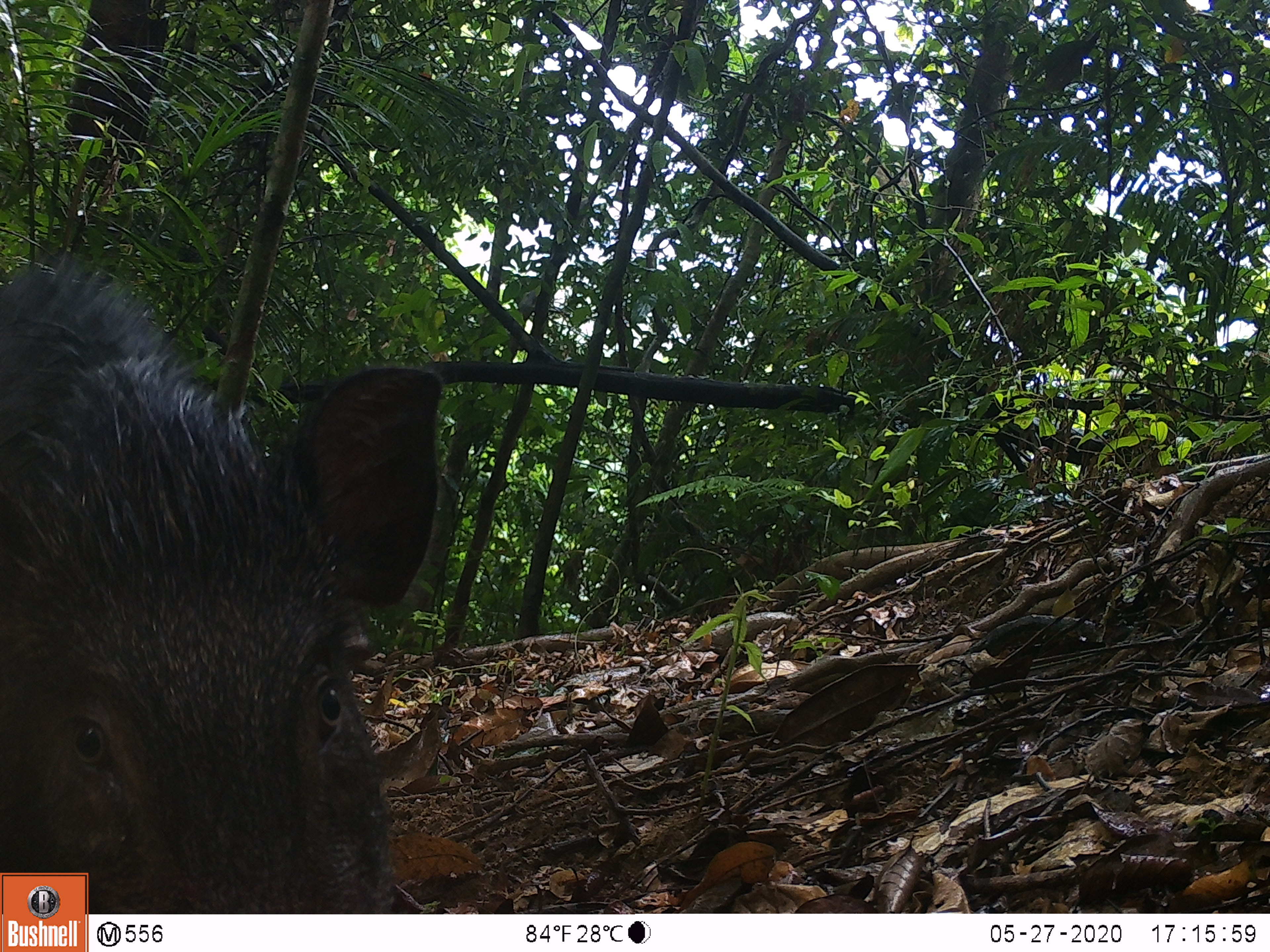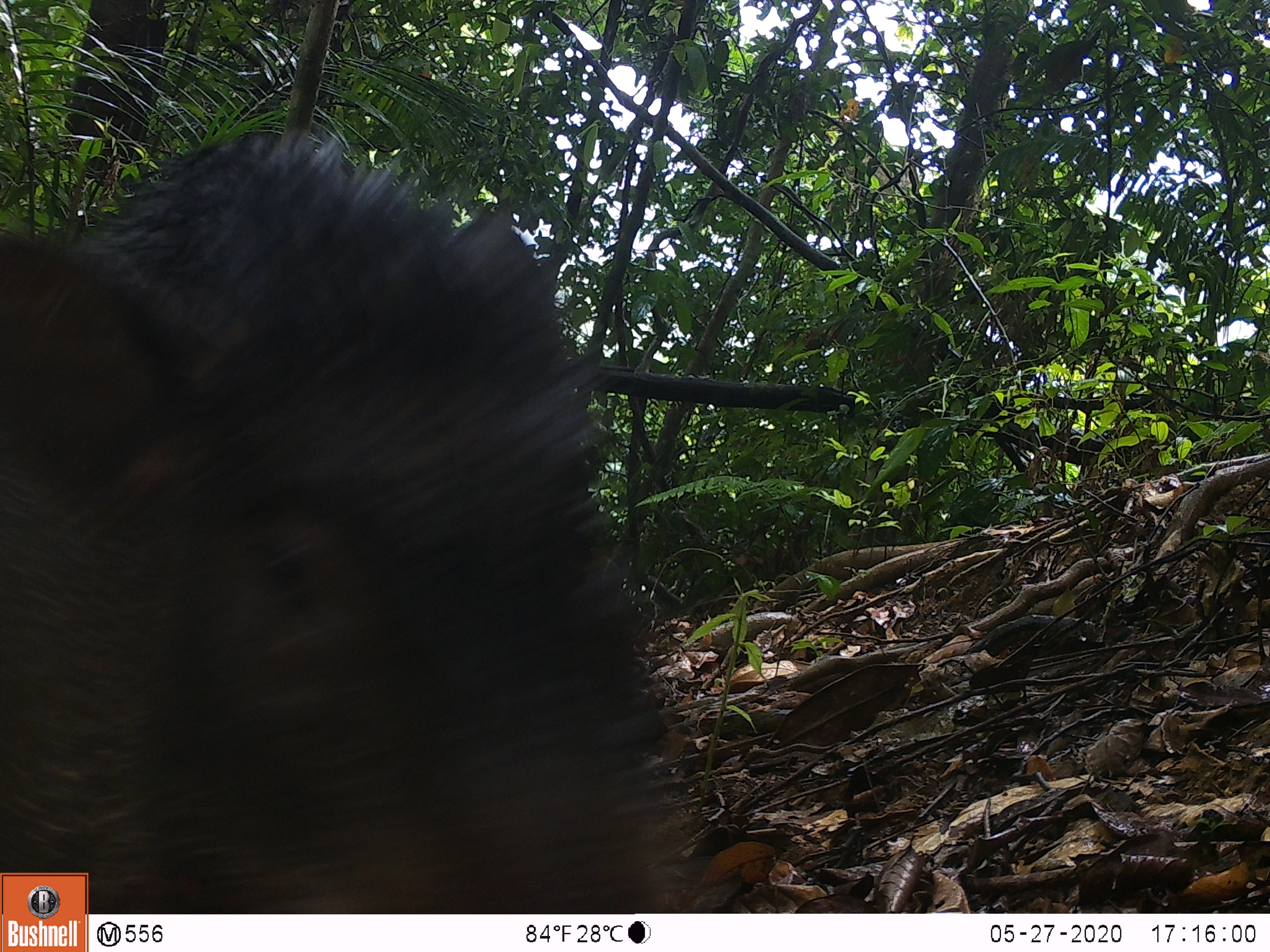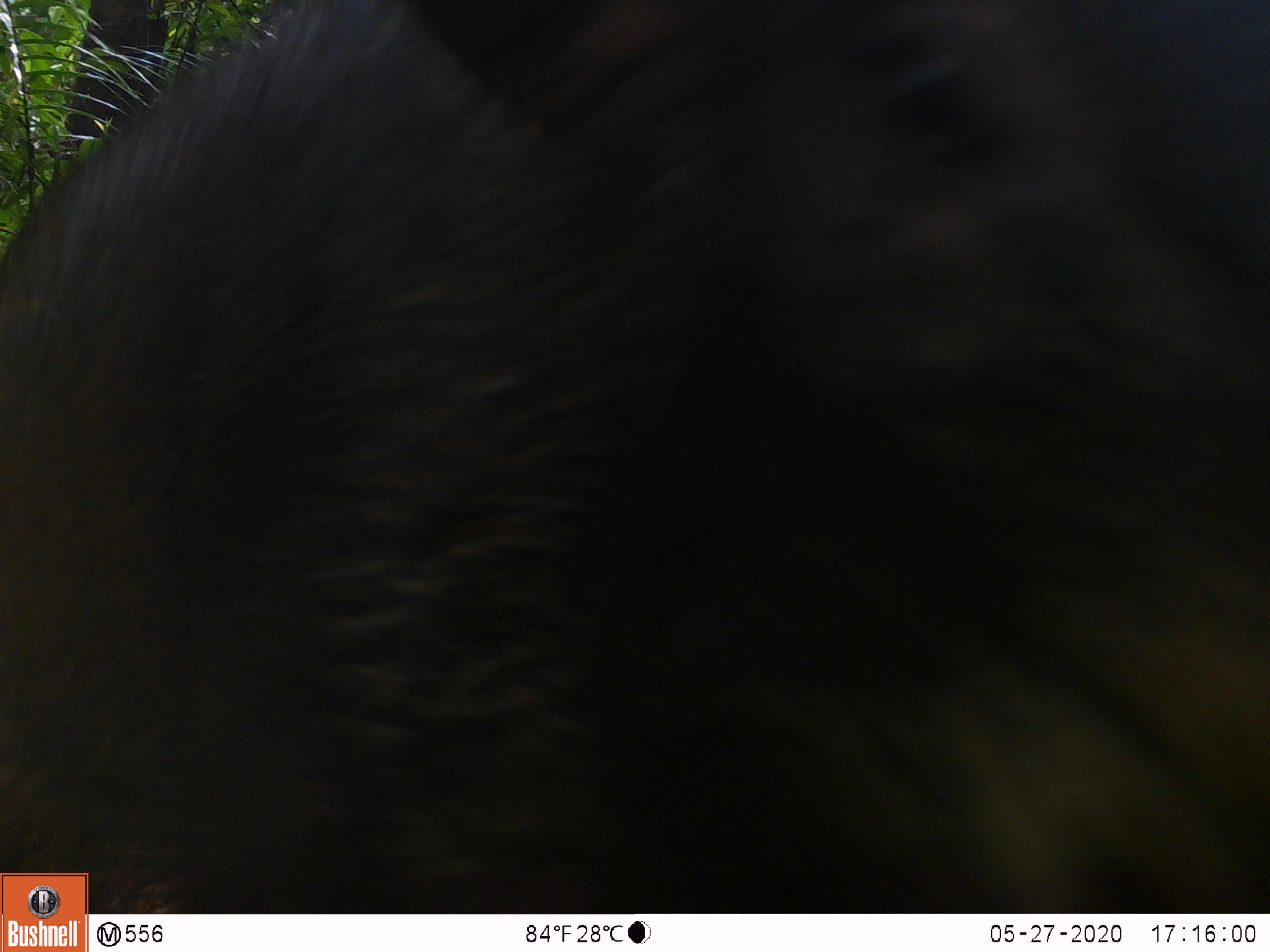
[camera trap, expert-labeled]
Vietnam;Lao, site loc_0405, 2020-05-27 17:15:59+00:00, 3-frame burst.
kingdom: Animalia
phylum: Chordata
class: Mammalia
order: Artiodactyla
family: Suidae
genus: Sus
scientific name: Sus scrofa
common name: eurasian wild pig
Eurasian wild pig (Sus scrofa). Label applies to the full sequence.